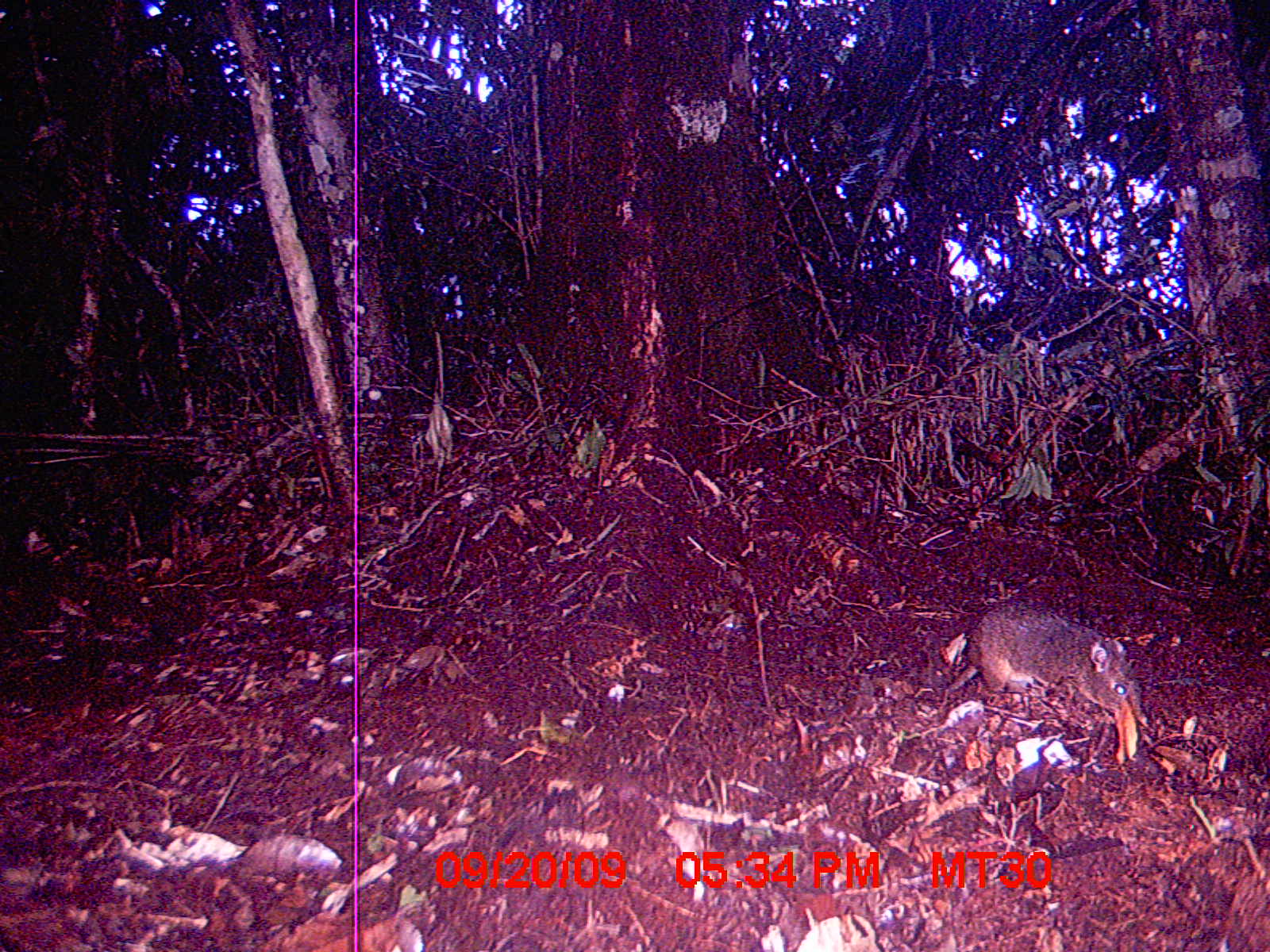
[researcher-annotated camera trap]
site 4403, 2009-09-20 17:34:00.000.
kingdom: Animalia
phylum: Chordata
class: Mammalia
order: Rodentia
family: Nesomyidae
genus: Nesomys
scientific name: Nesomys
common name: nesomys rodents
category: nesomys sp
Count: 1.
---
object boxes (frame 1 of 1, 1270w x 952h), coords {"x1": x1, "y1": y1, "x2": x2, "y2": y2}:
nesomys sp: {"x1": 943, "y1": 599, "x2": 1141, "y2": 716}